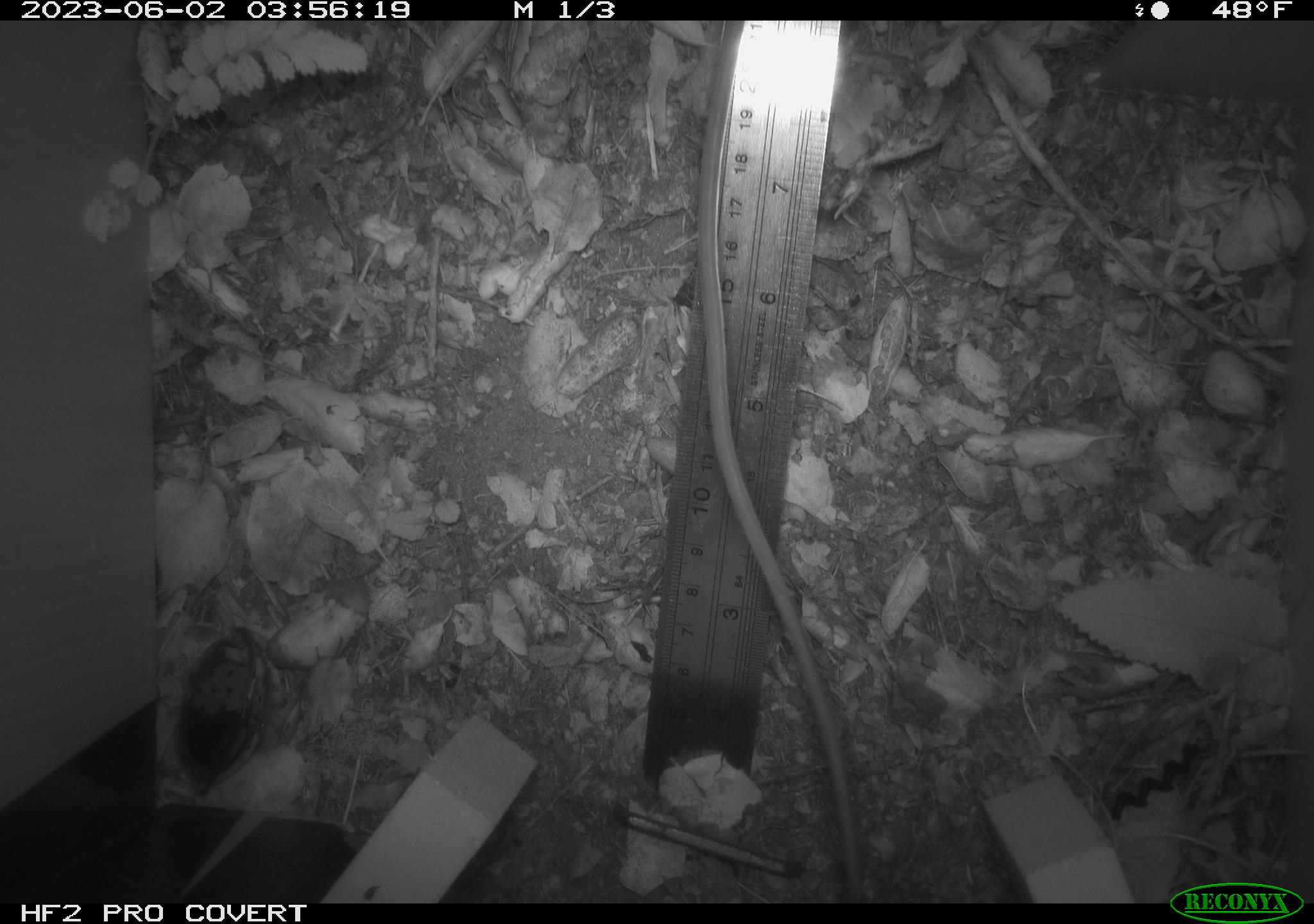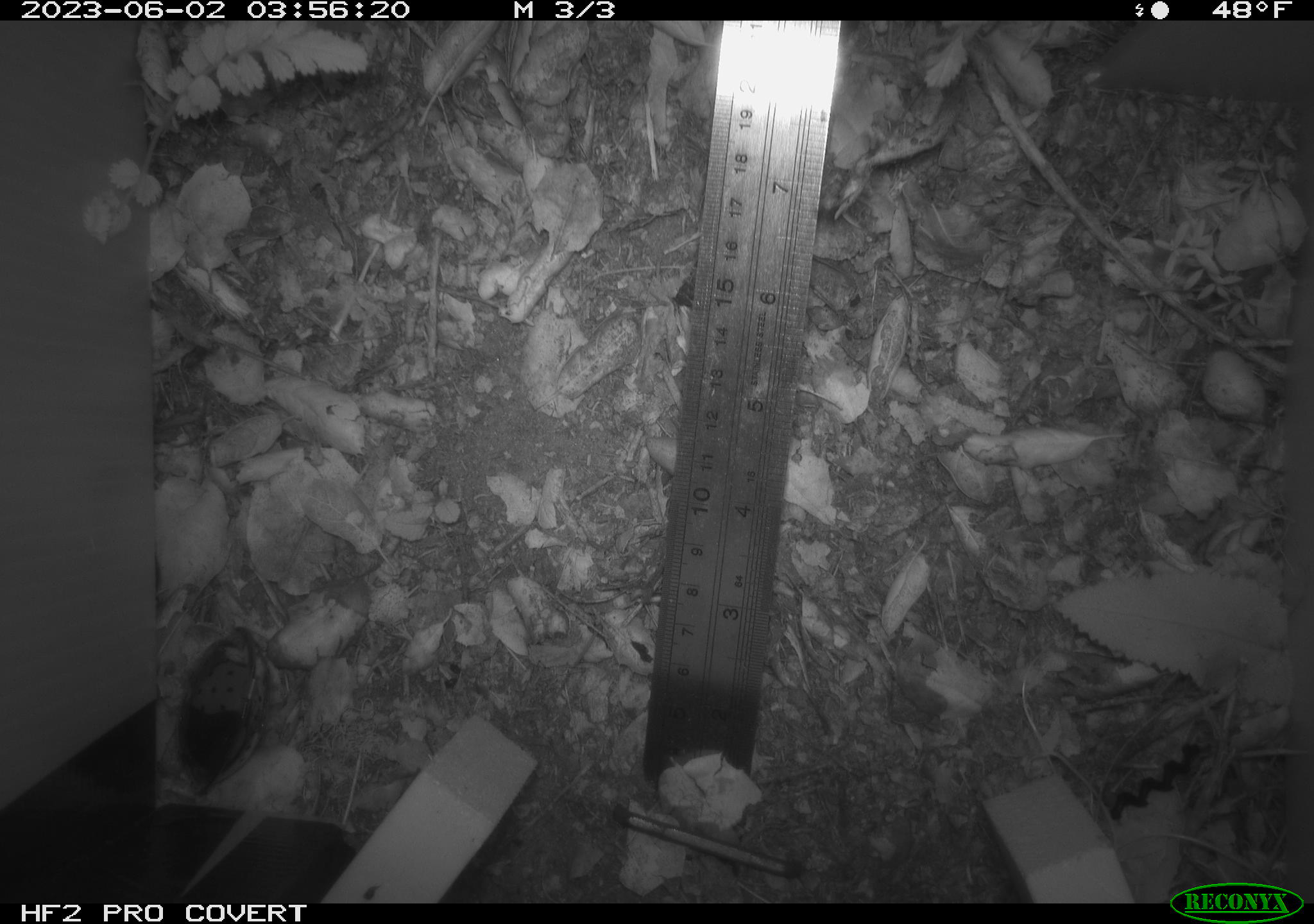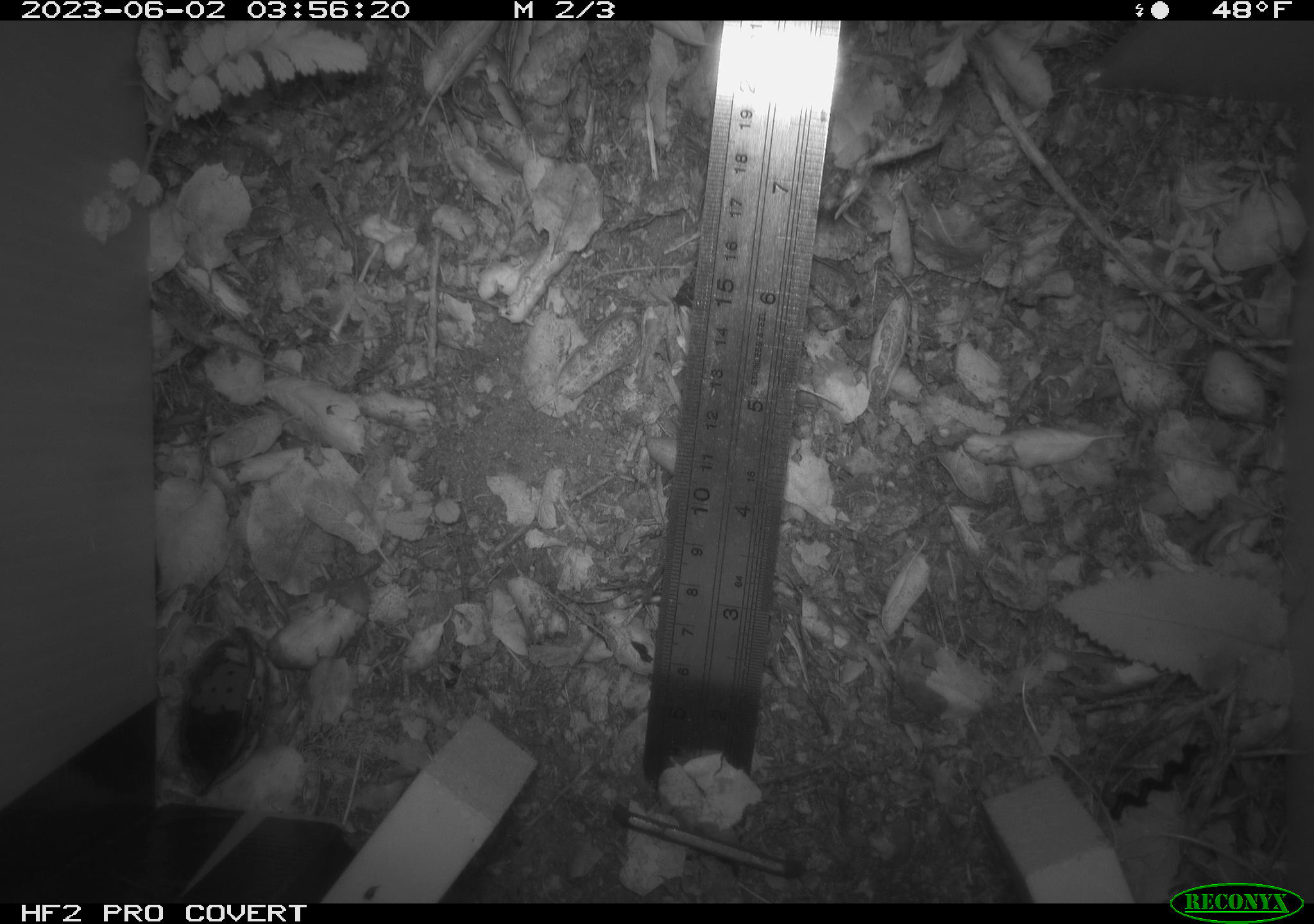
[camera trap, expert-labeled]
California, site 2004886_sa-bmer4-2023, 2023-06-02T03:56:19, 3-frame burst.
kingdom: Animalia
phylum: Chordata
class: Mammalia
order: Rodentia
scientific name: Rodentia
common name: mouse species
Mouse species (Rodentia).